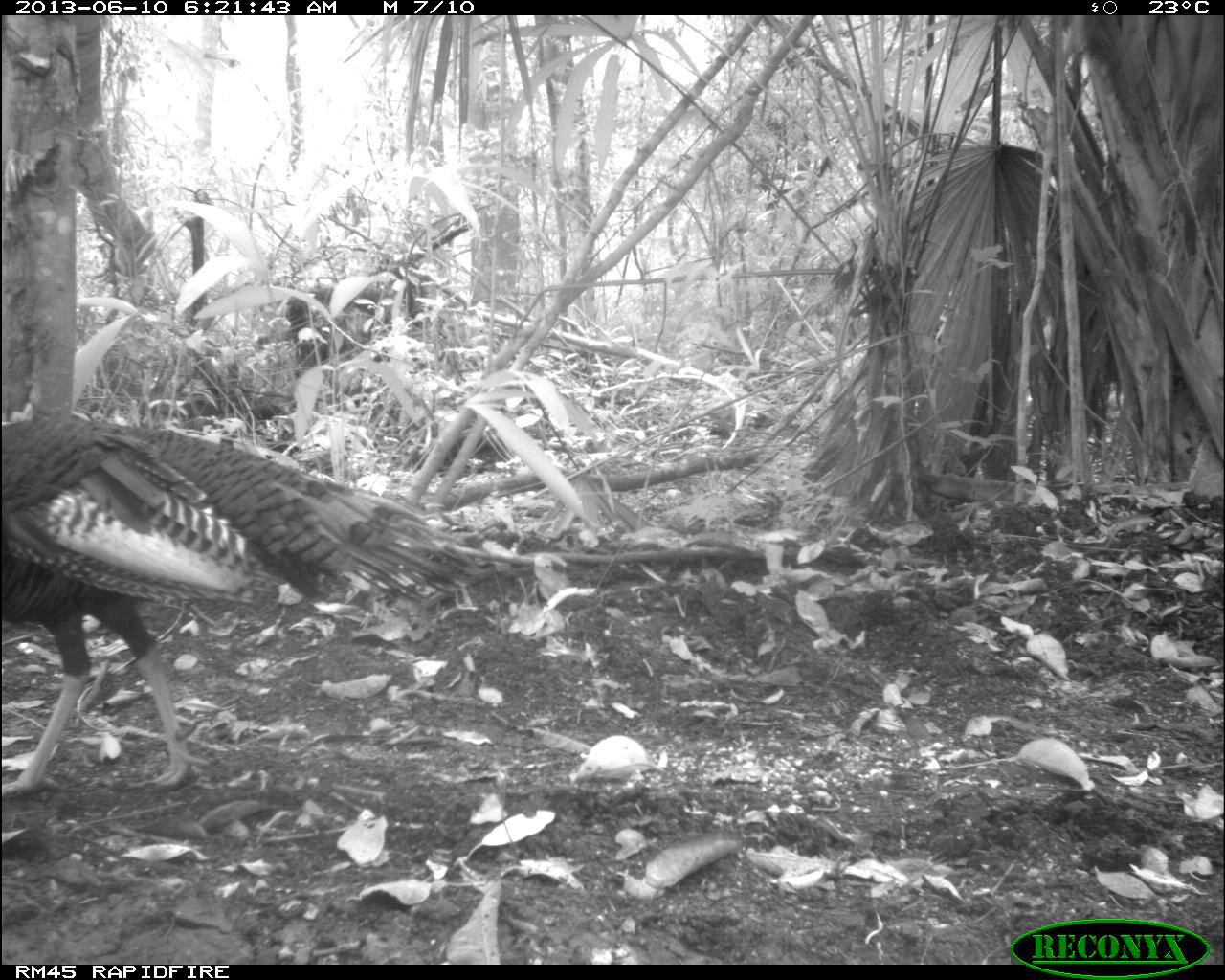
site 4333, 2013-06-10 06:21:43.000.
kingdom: Animalia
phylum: Chordata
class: Aves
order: Galliformes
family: Phasianidae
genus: Meleagris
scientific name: Meleagris ocellata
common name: ocellated turkey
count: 1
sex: male